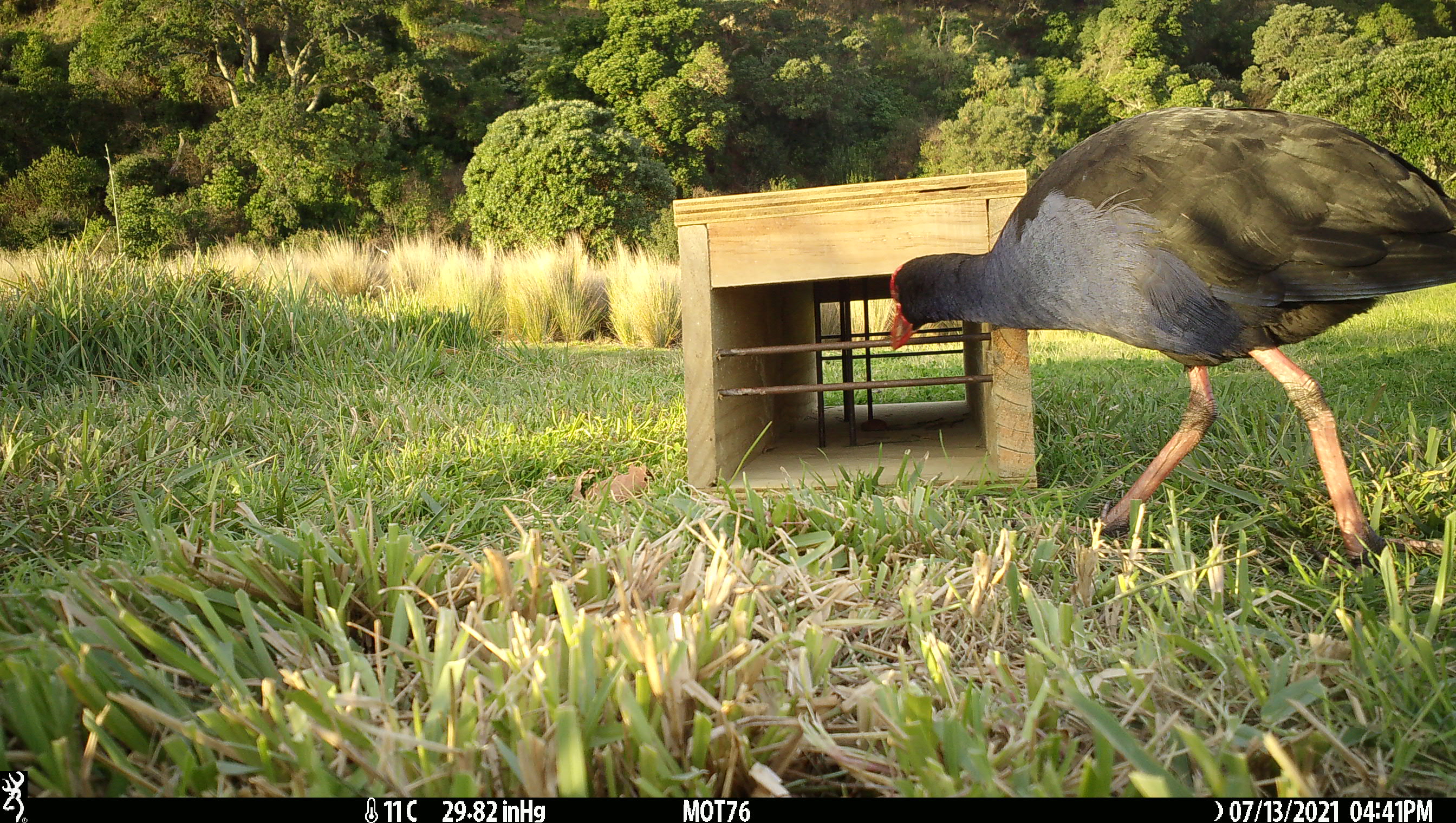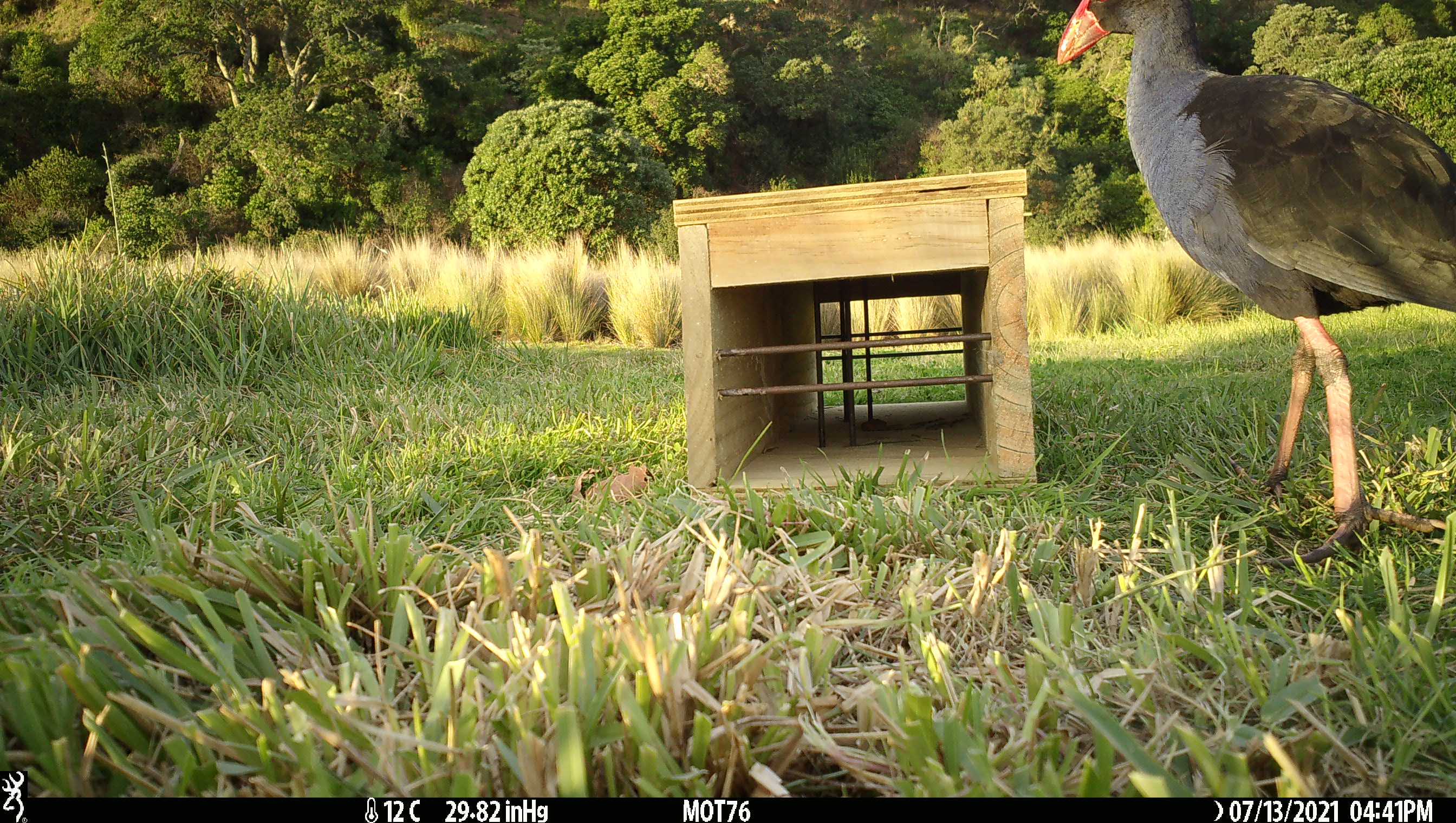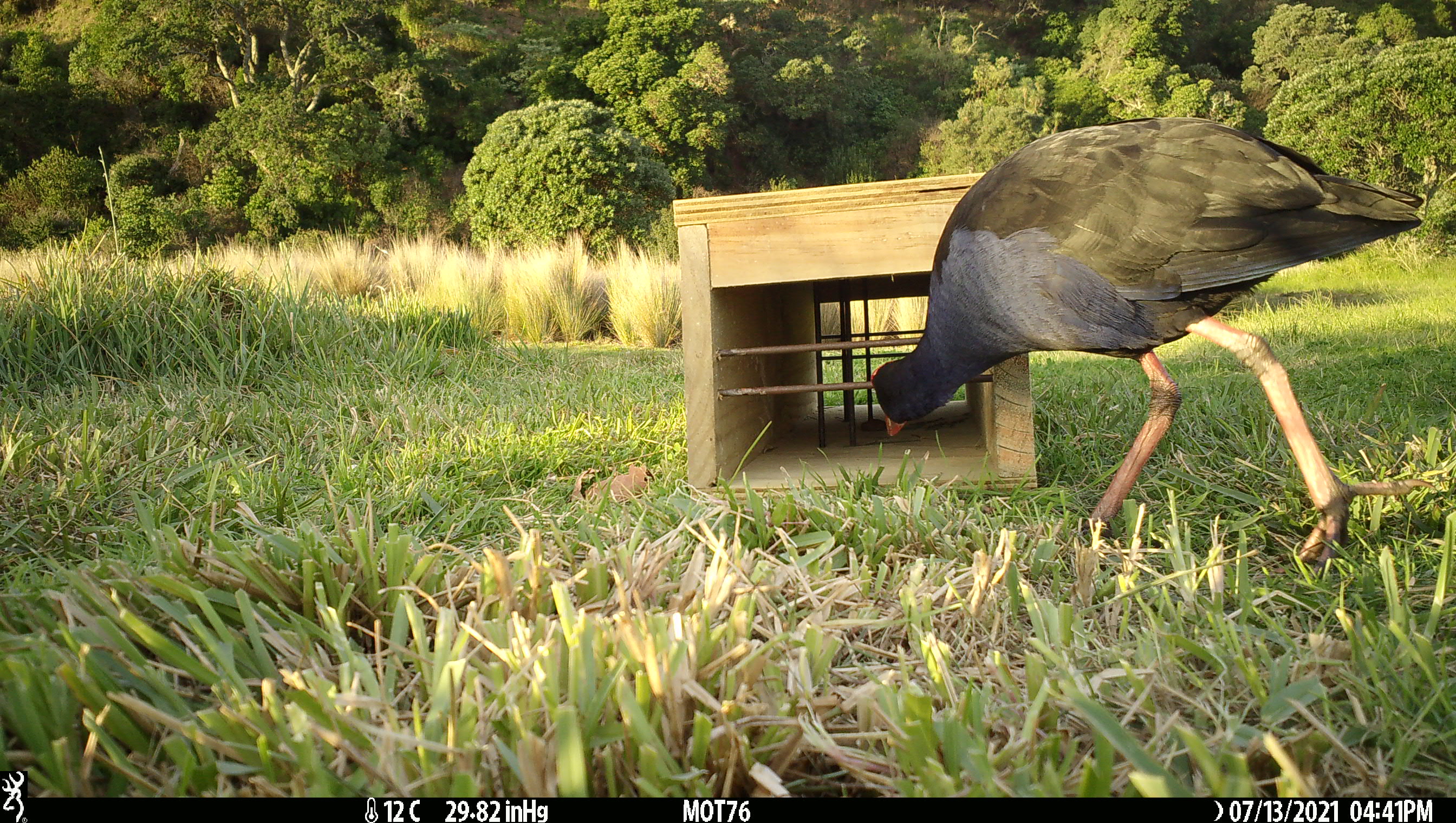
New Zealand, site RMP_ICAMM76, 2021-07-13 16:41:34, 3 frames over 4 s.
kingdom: Animalia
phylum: Chordata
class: Aves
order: Gruiformes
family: Rallidae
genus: Porphyrio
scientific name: Porphyrio melanotus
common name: australasian swamphen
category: pukeko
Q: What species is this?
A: Pukeko (australasian swamphen) (Porphyrio melanotus).